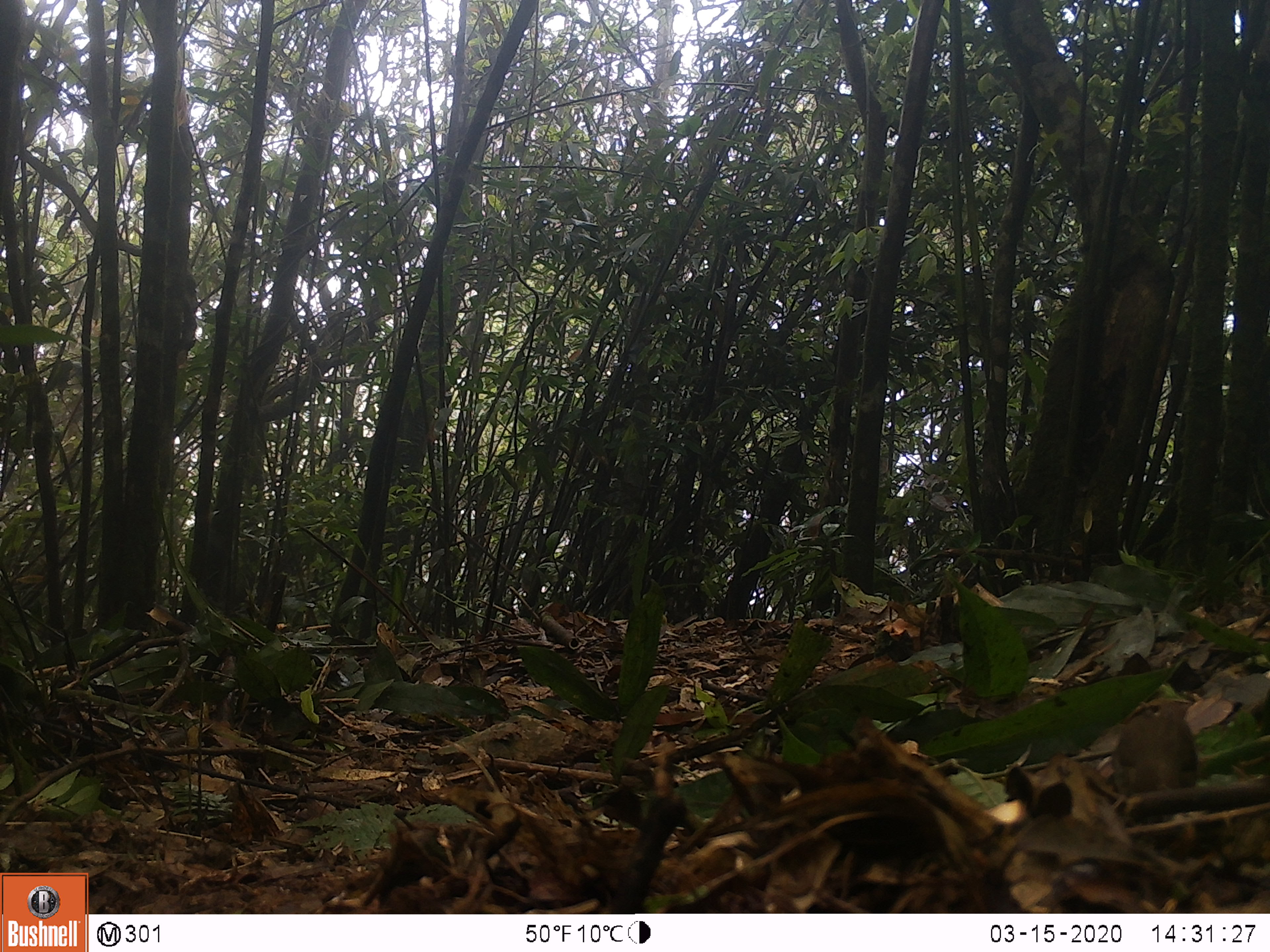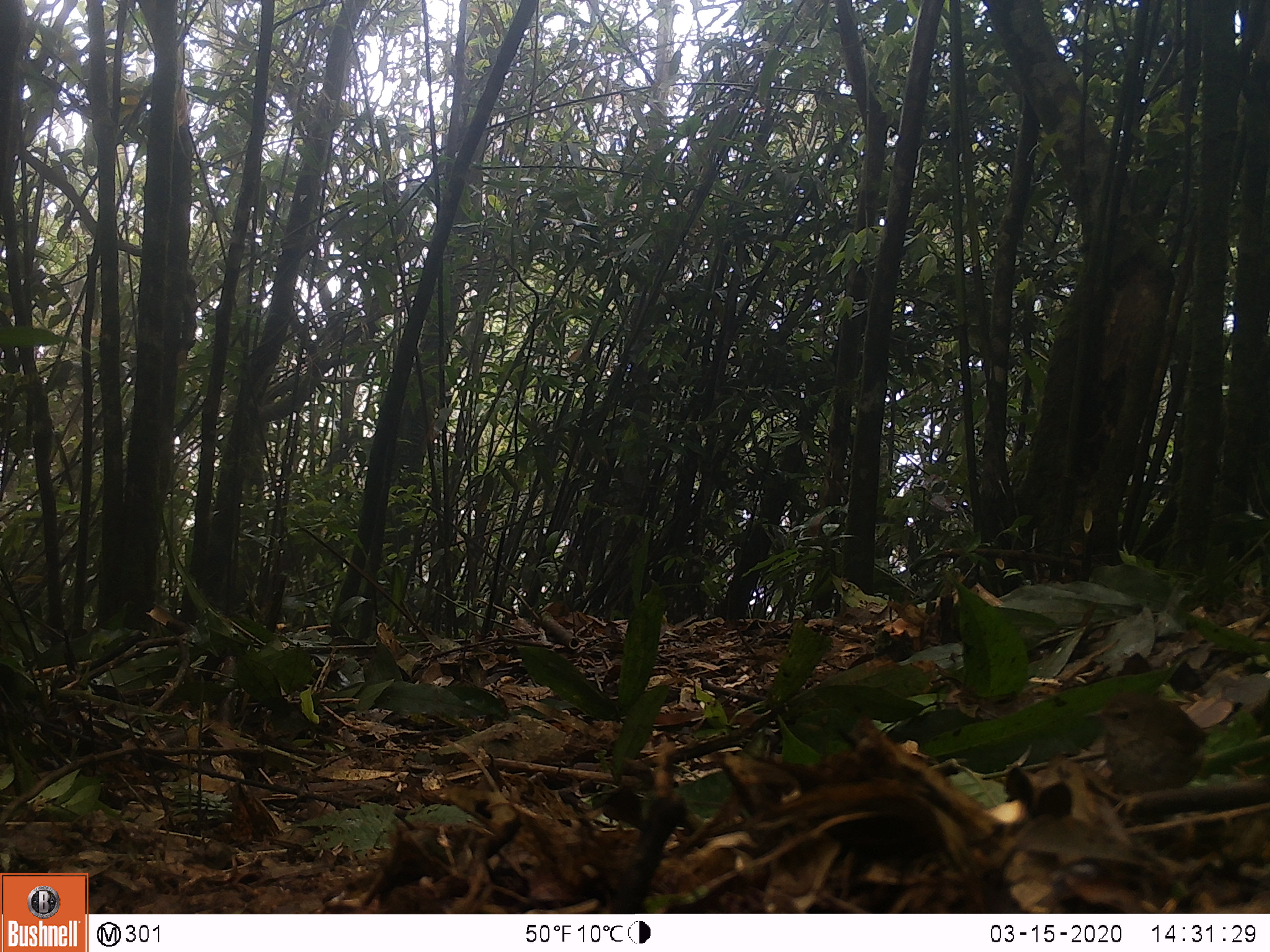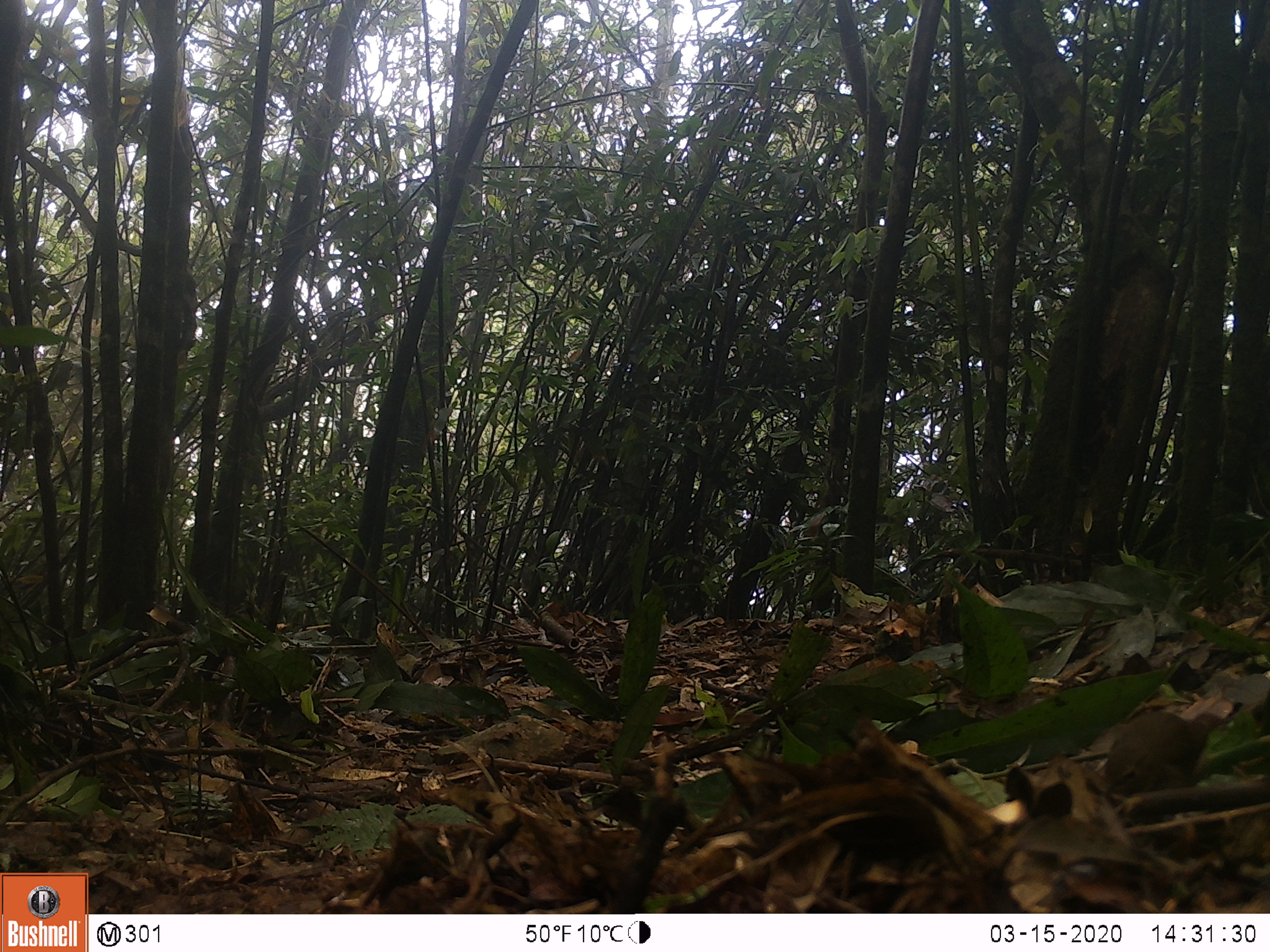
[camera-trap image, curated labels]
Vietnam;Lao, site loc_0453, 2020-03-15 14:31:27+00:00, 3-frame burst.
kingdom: Animalia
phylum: Chordata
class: Aves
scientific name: Aves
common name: bird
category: unidentified bird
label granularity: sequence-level